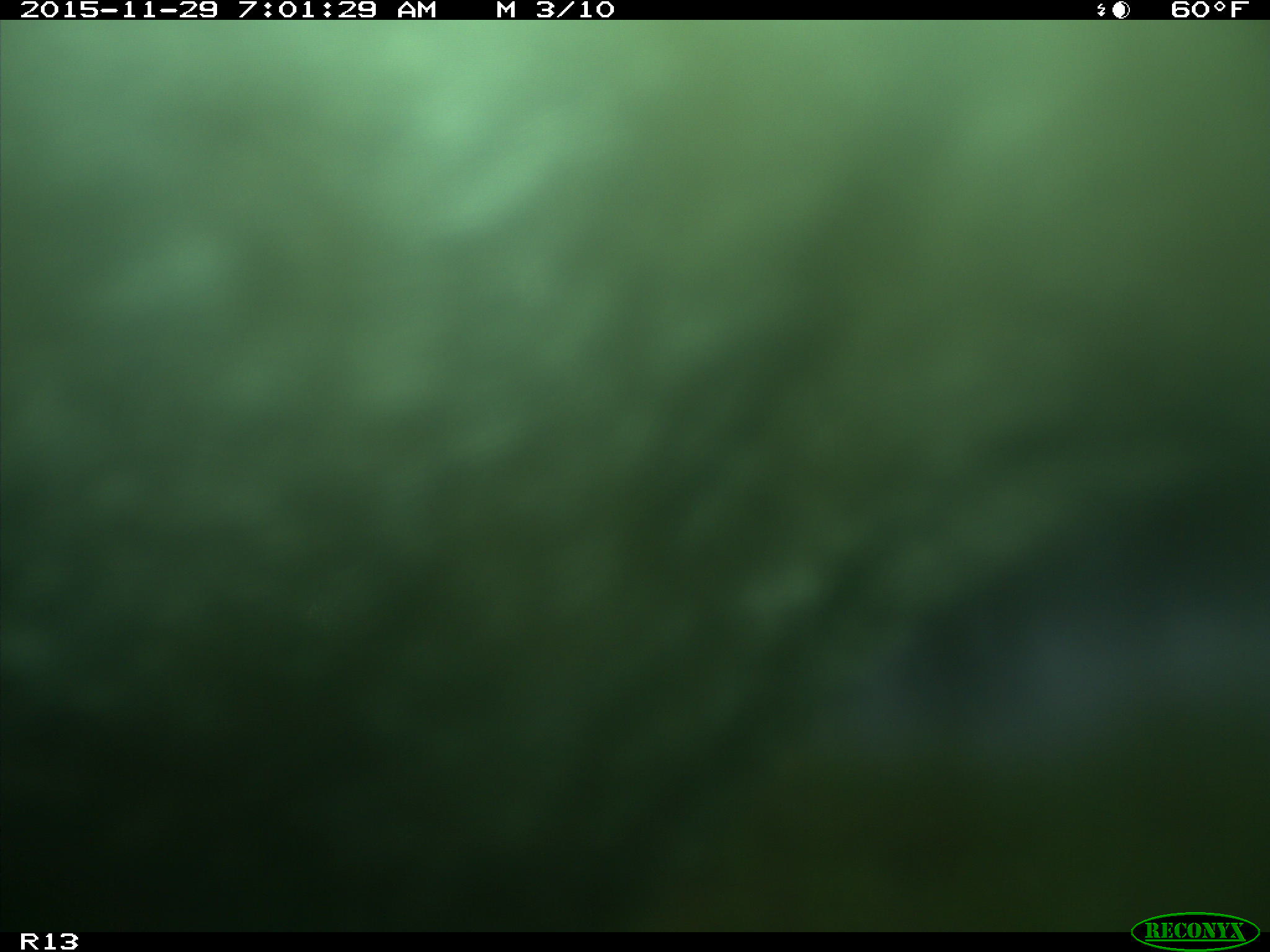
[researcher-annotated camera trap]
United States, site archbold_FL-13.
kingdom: Animalia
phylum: Chordata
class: Mammalia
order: Artiodactyla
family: Bovidae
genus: Bos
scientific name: Bos taurus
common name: domestic cow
Bos taurus (domestic cow).